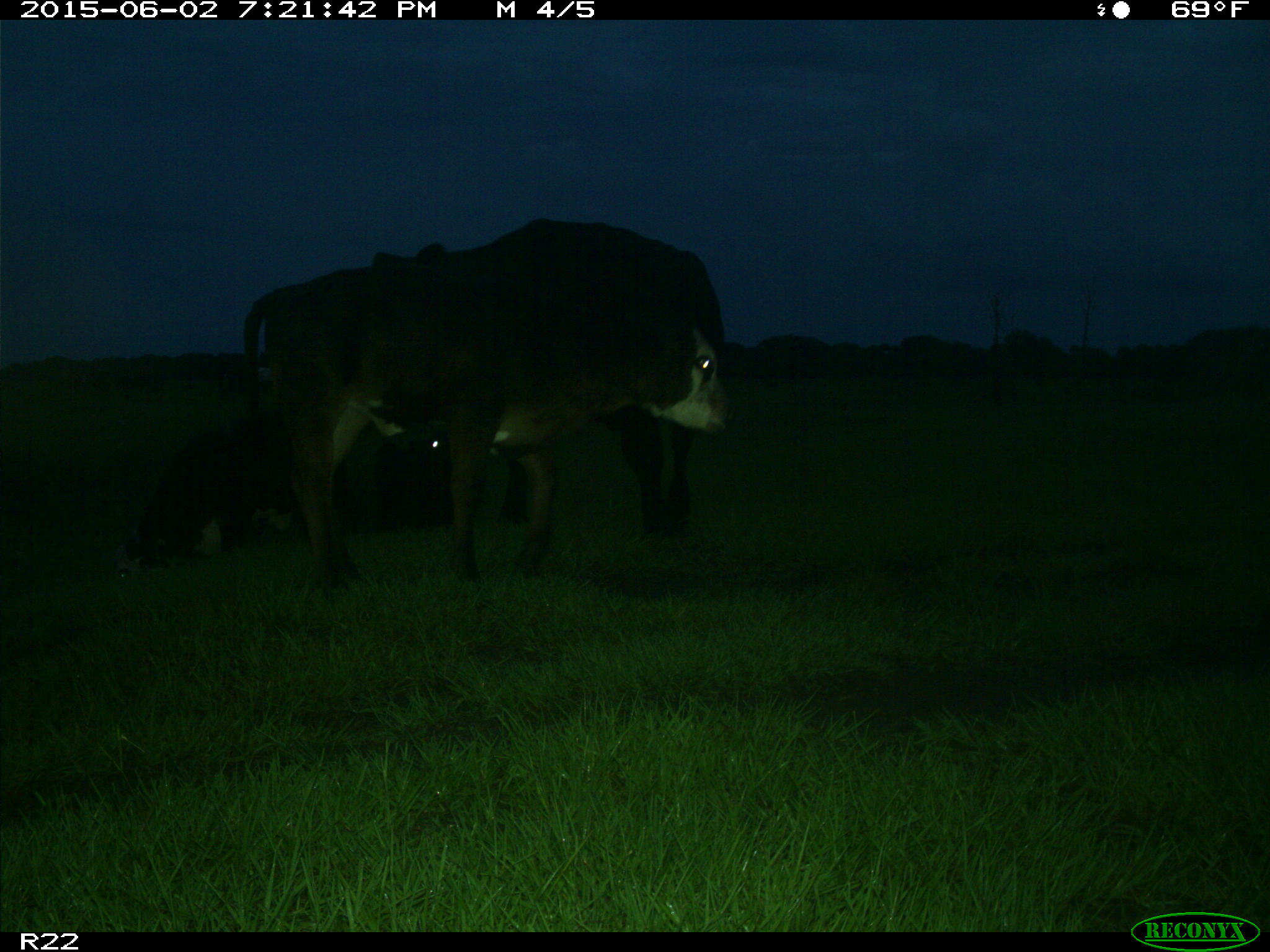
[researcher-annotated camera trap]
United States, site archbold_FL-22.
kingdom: Animalia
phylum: Chordata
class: Mammalia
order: Artiodactyla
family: Bovidae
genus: Bos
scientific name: Bos taurus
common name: domestic cow